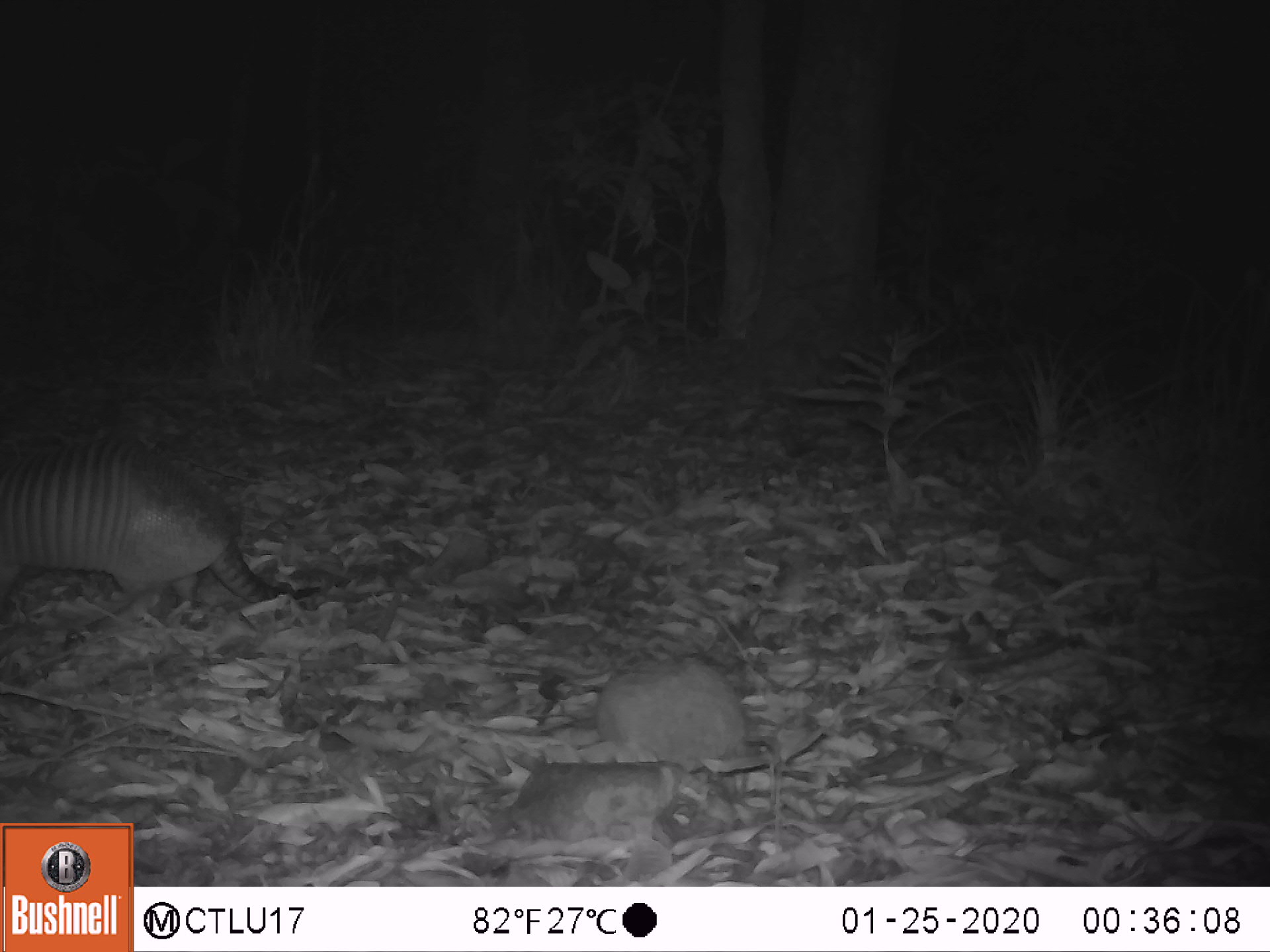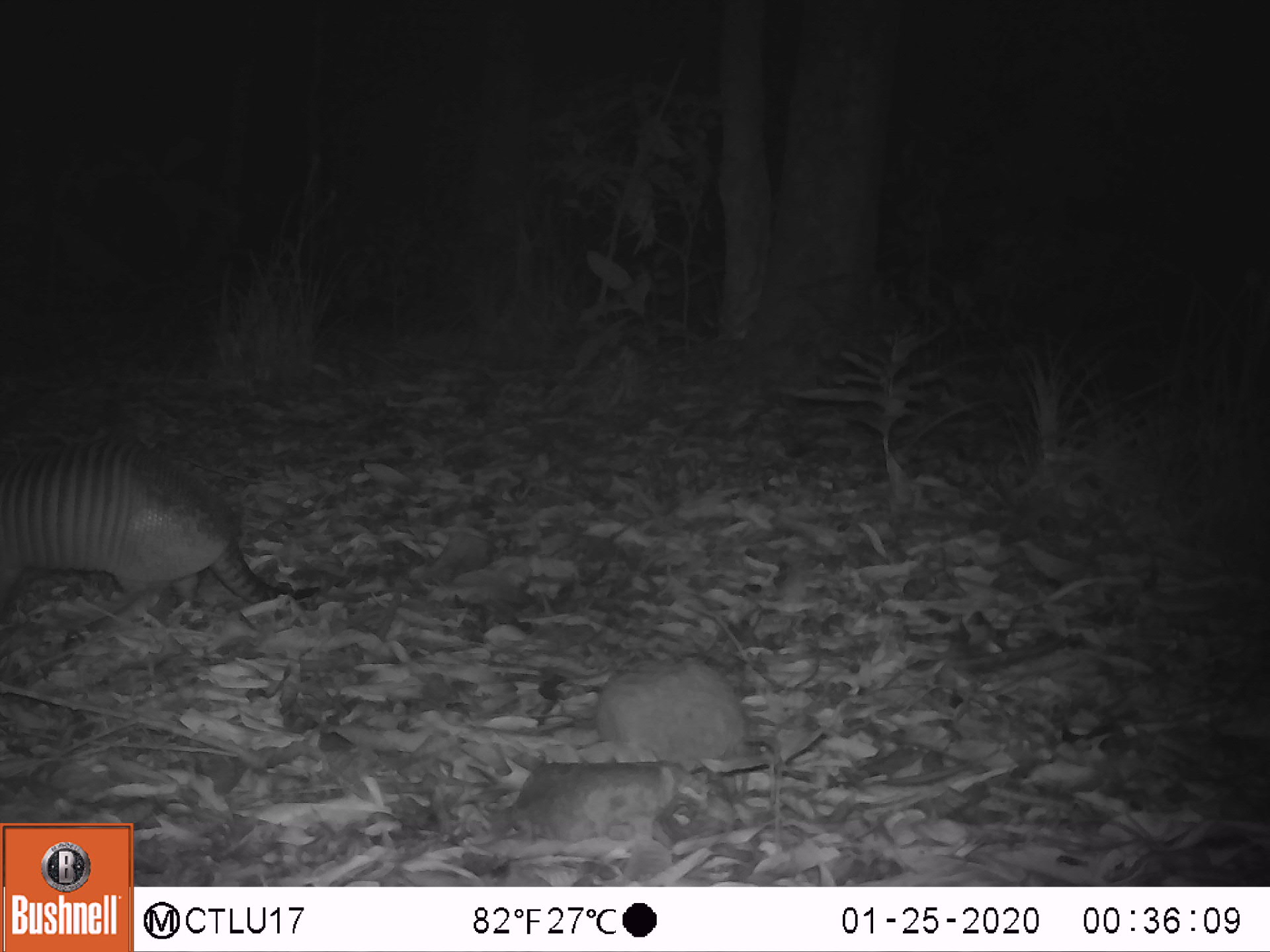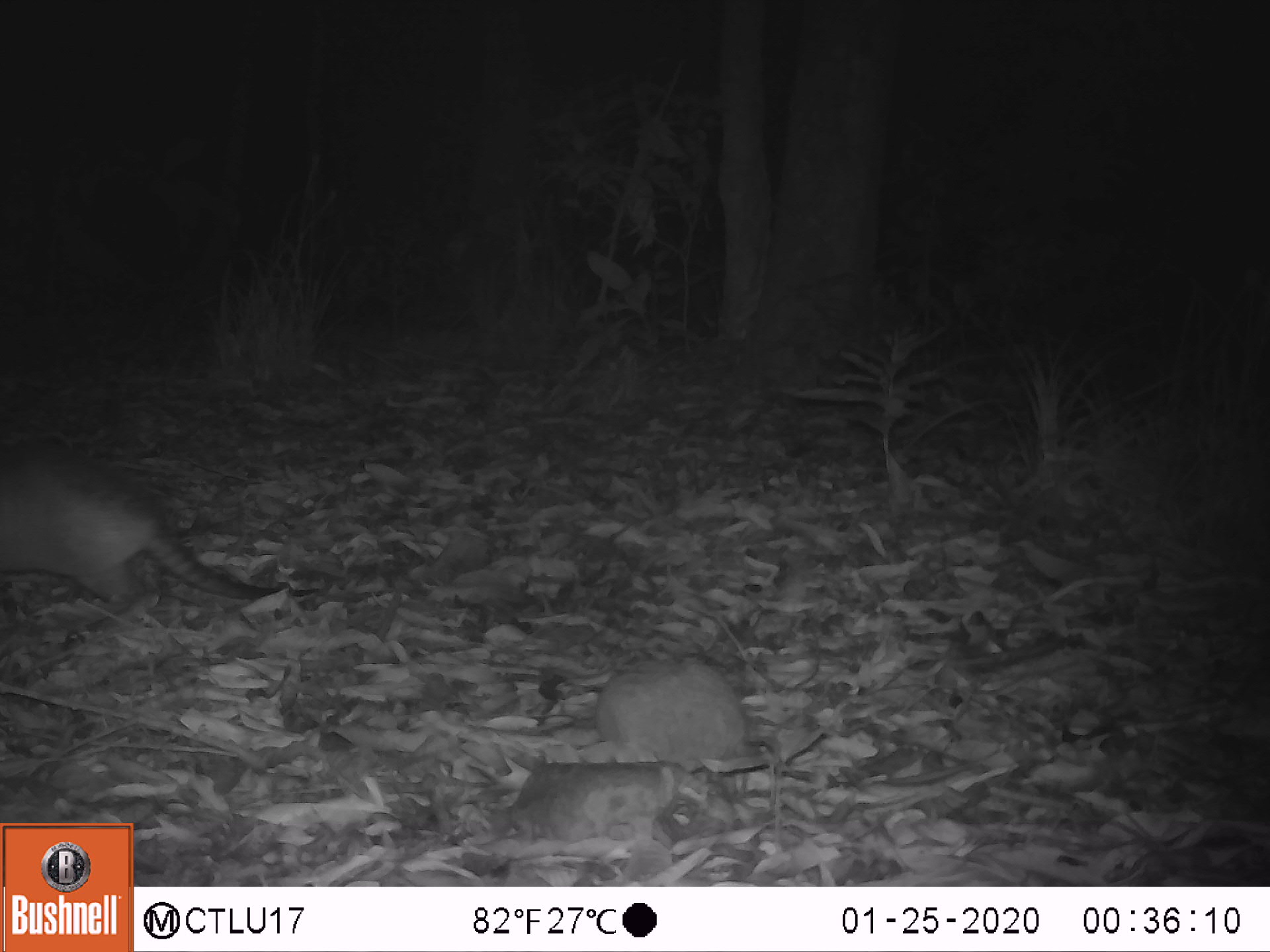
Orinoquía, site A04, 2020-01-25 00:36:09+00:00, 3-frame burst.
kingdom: Animalia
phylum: Chordata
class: Mammalia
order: Cingulata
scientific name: Cingulata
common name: armadillo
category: unknown armadillo